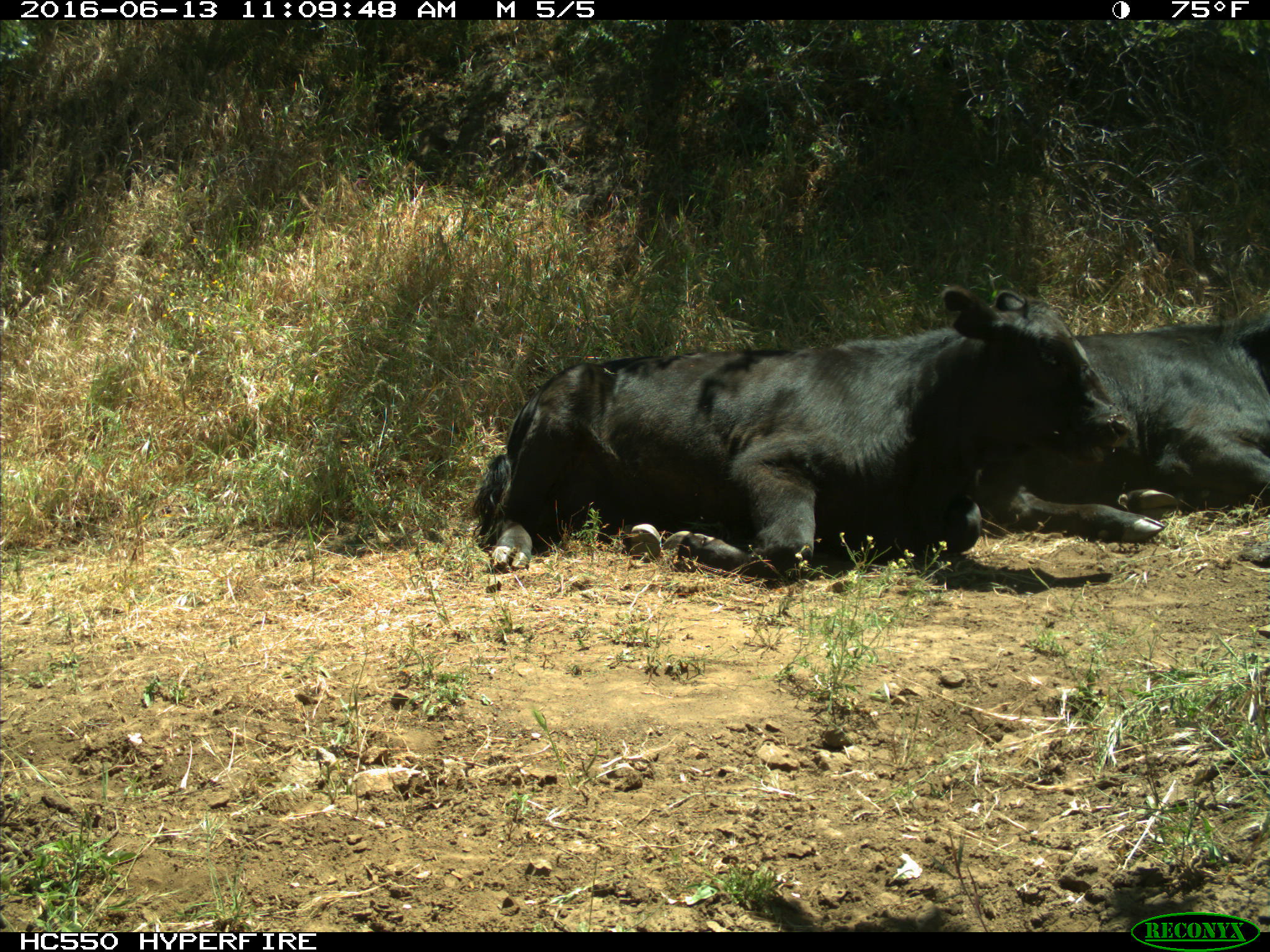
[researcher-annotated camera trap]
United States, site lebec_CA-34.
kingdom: Animalia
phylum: Chordata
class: Mammalia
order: Artiodactyla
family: Bovidae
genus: Bos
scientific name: Bos taurus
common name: domestic cow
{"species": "Bos taurus (domestic cow)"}